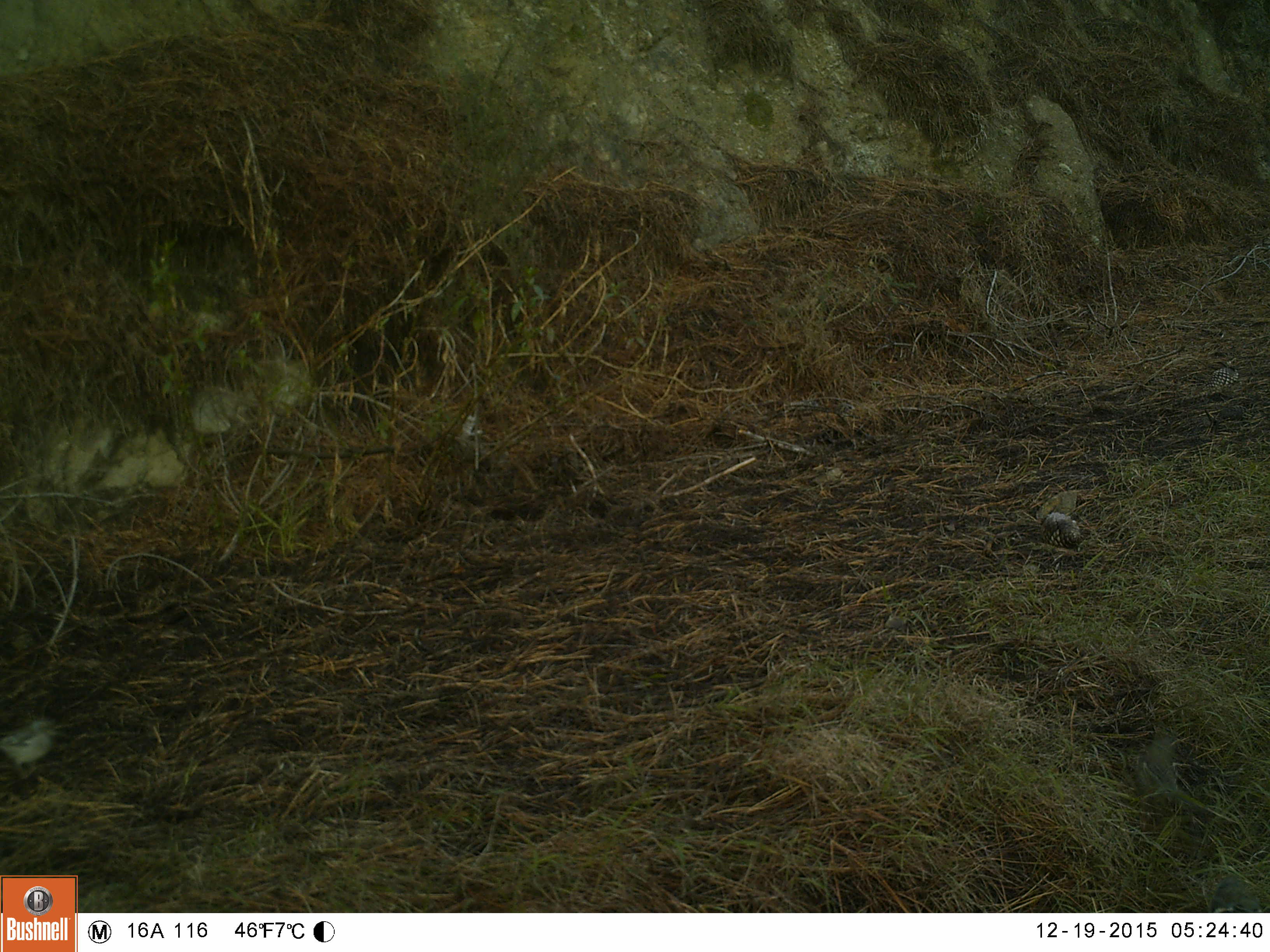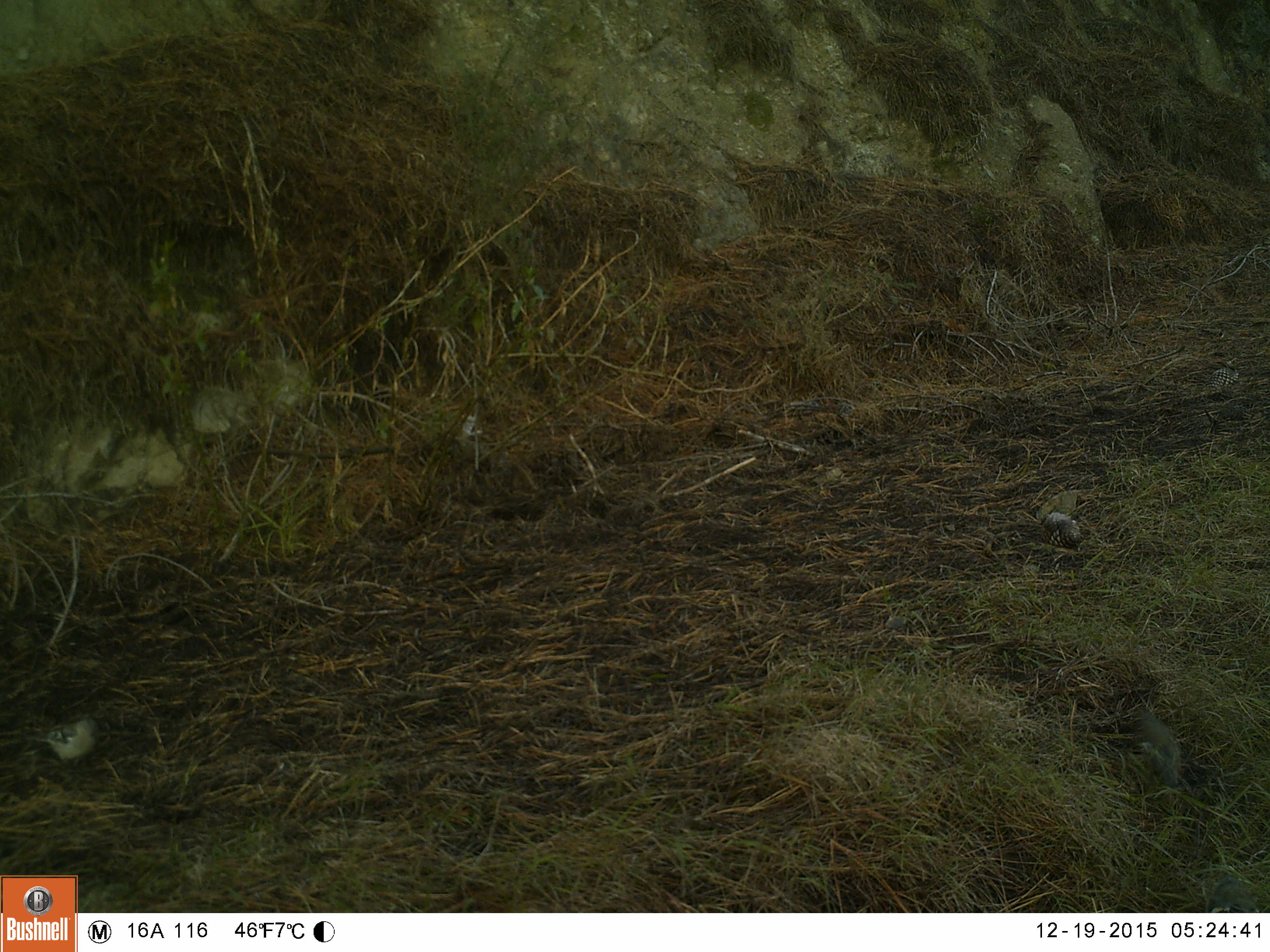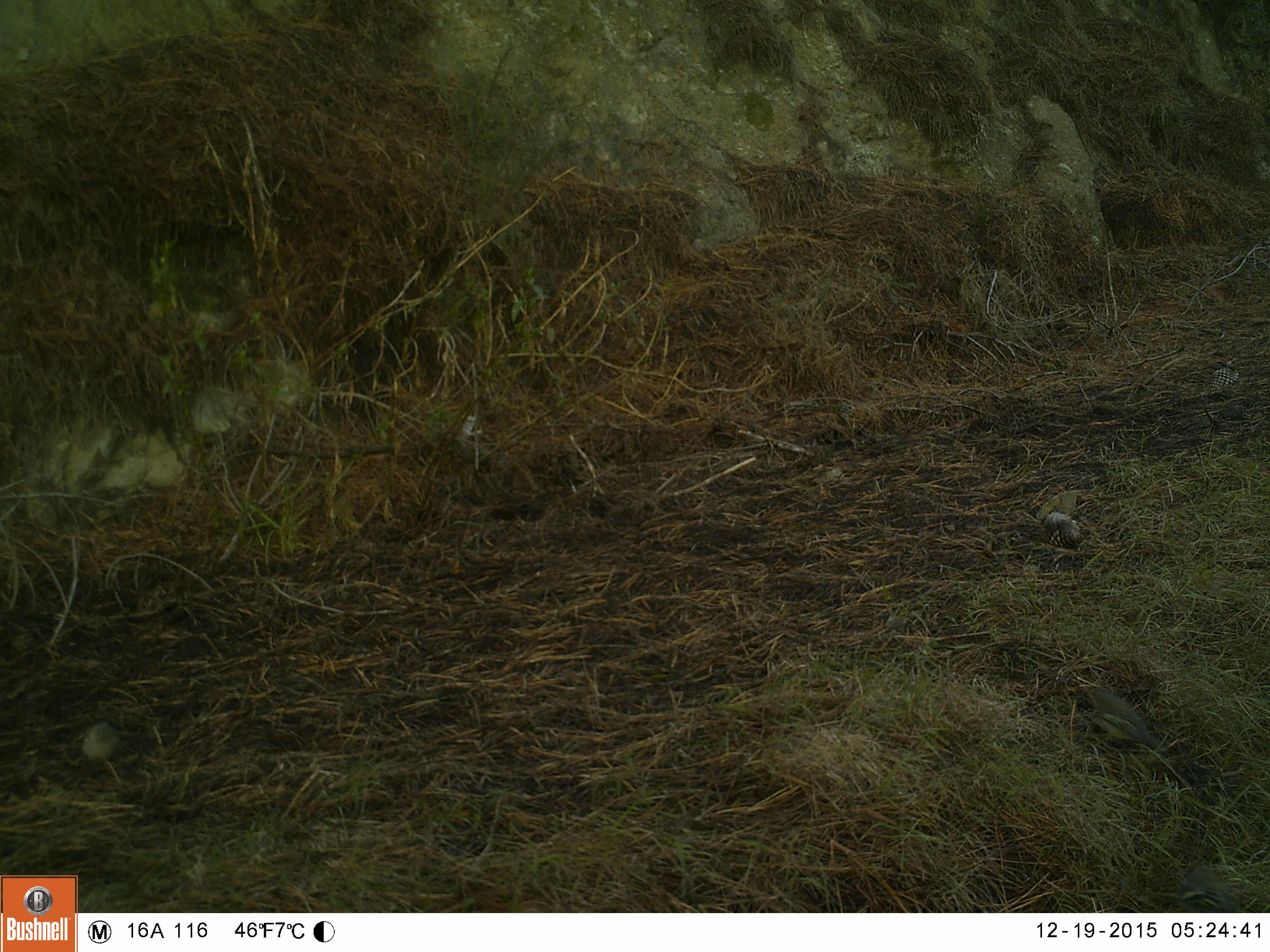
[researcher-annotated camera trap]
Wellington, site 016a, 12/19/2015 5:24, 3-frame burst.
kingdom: Animalia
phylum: Chordata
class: Aves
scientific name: Aves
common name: bird